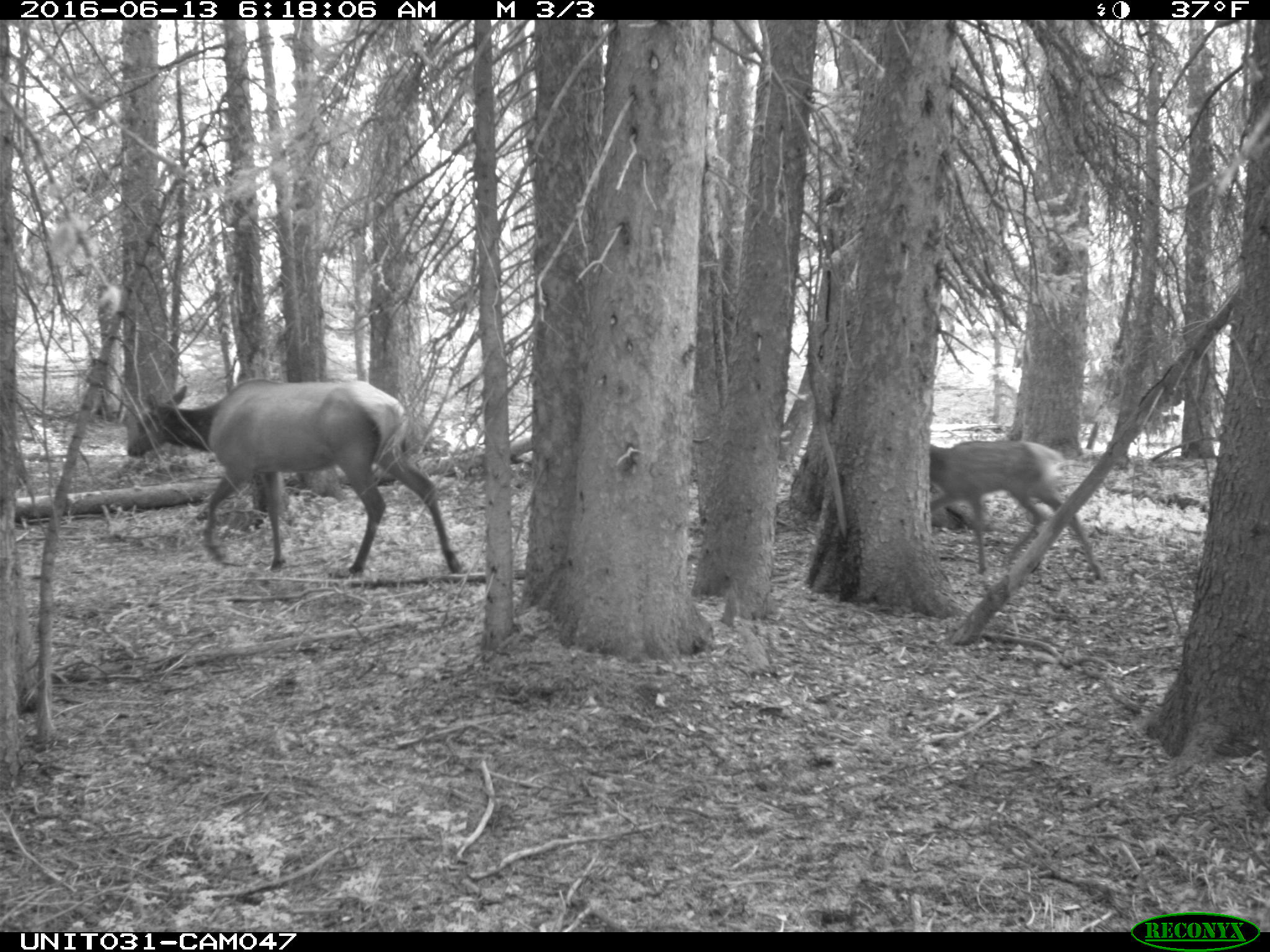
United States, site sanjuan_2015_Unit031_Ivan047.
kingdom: Animalia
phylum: Chordata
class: Mammalia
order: Artiodactyla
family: Cervidae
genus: Cervus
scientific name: Cervus elaphus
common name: red deer